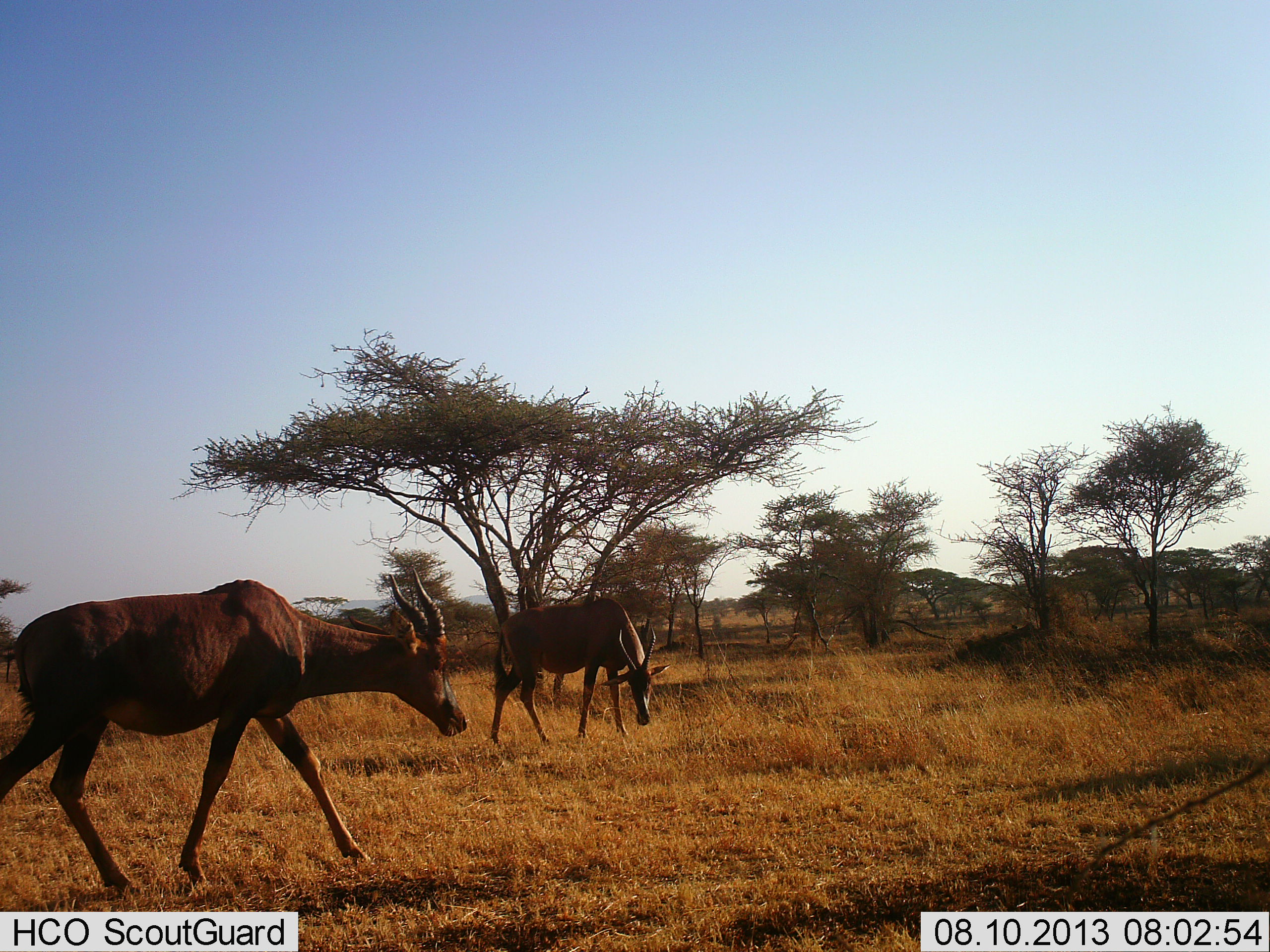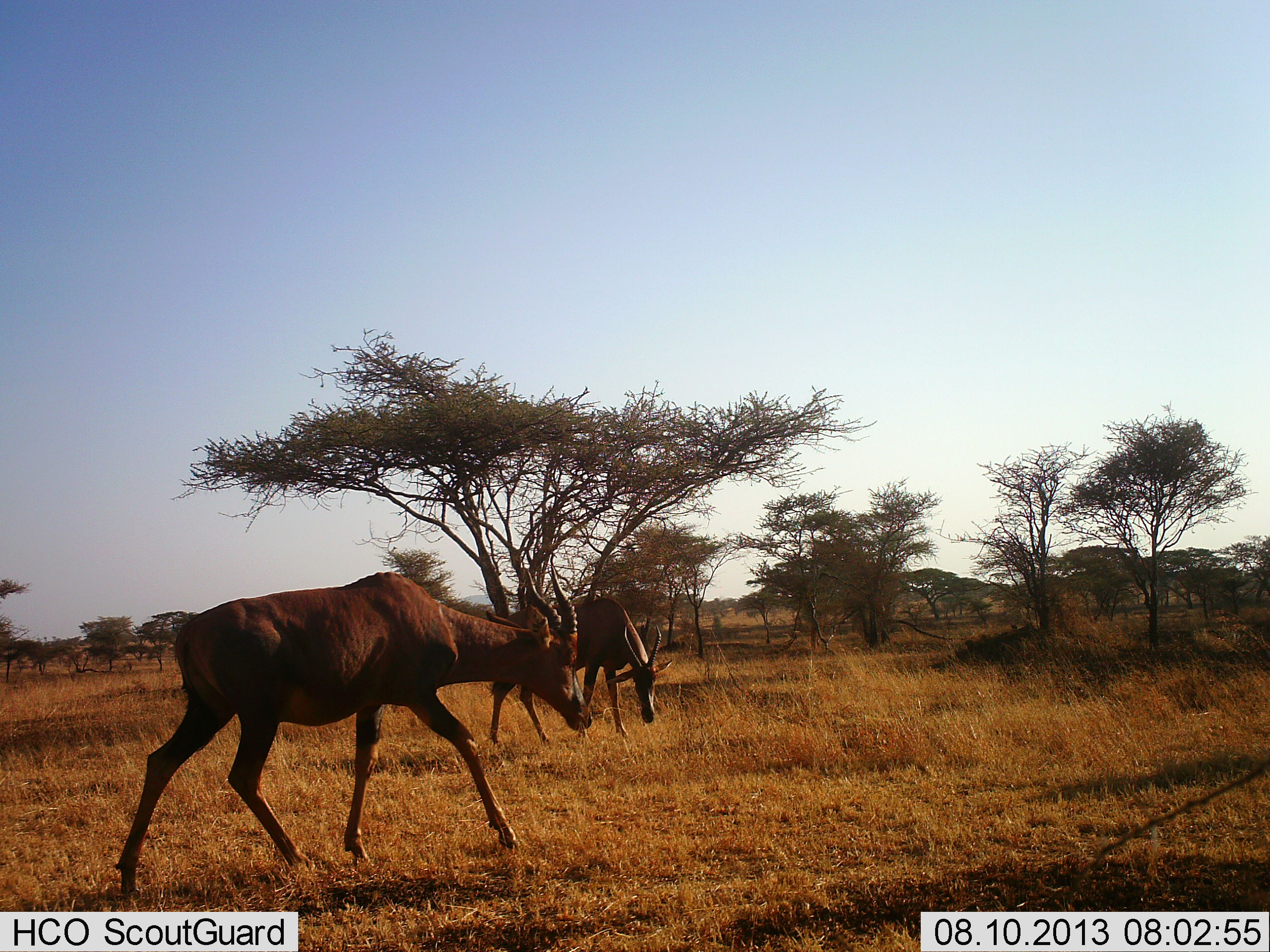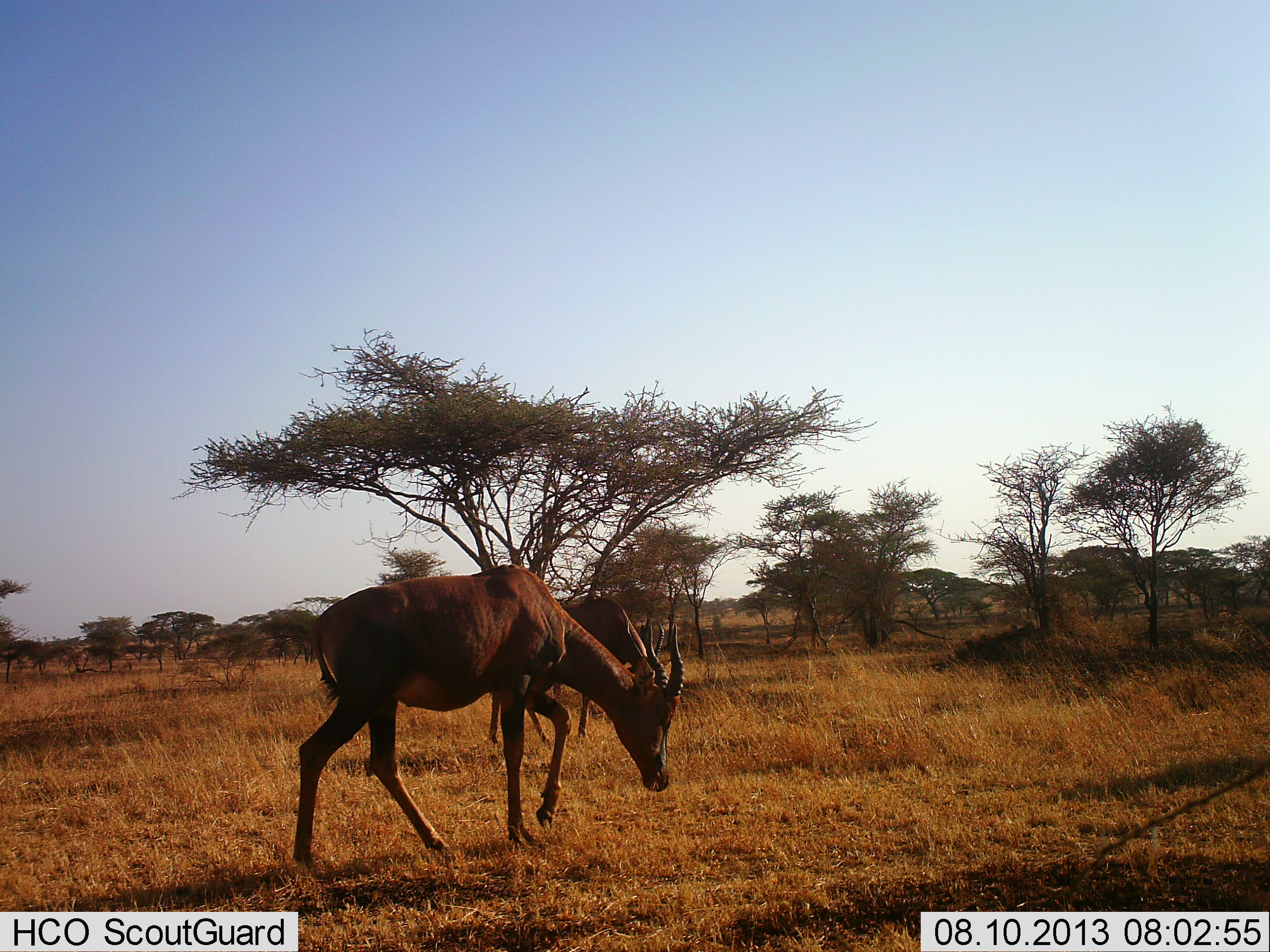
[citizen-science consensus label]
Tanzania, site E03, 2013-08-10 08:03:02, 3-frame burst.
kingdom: Animalia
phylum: Chordata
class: Mammalia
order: Artiodactyla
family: Bovidae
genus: Damaliscus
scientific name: Damaliscus lunatus jimela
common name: topi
Topi (Damaliscus lunatus jimela), count 2. Behavior (volunteer vote fractions): standing 40%, resting 0%, moving 80%, interacting 0%. Young present (vote fraction): 0%. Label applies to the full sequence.